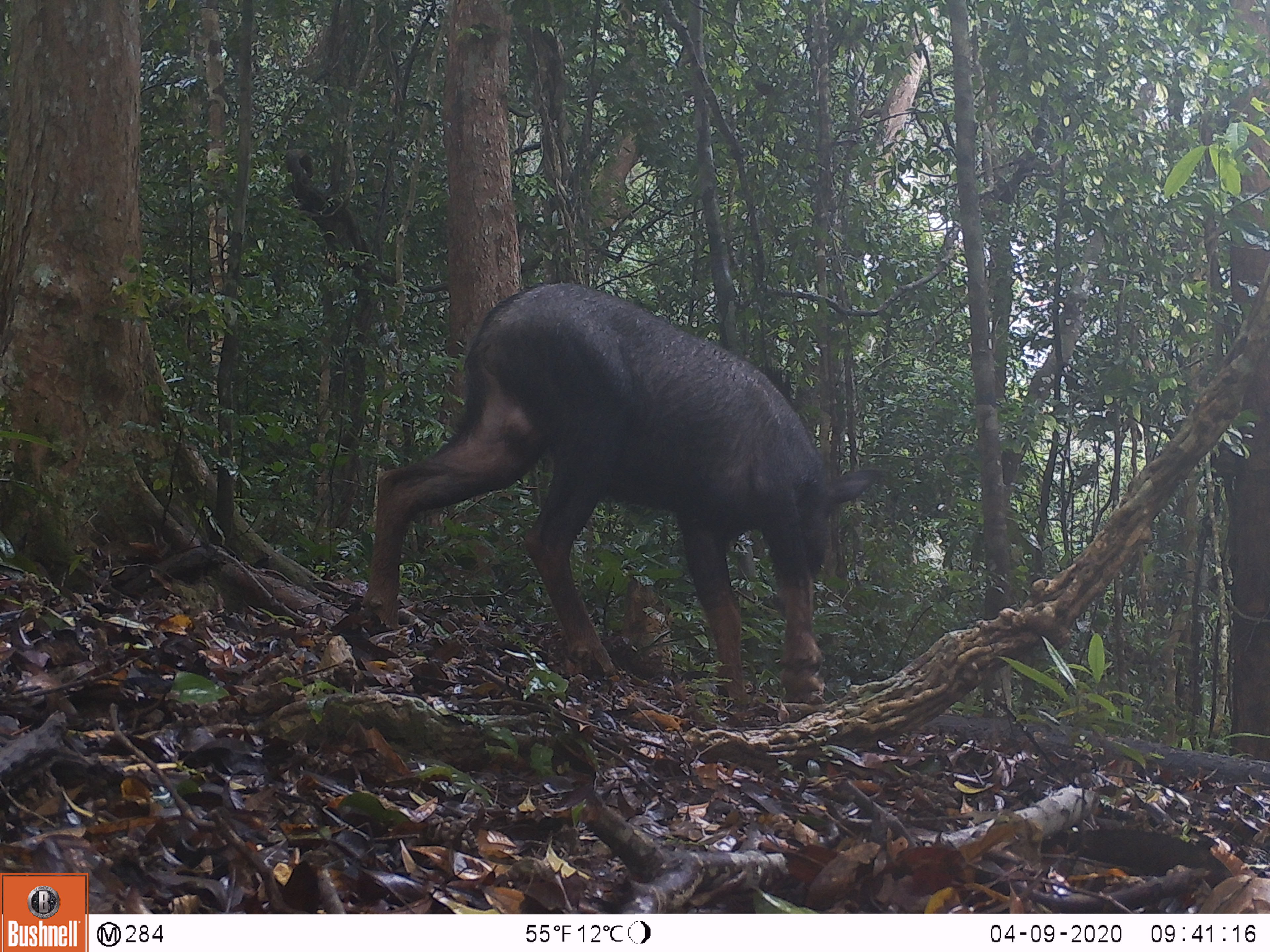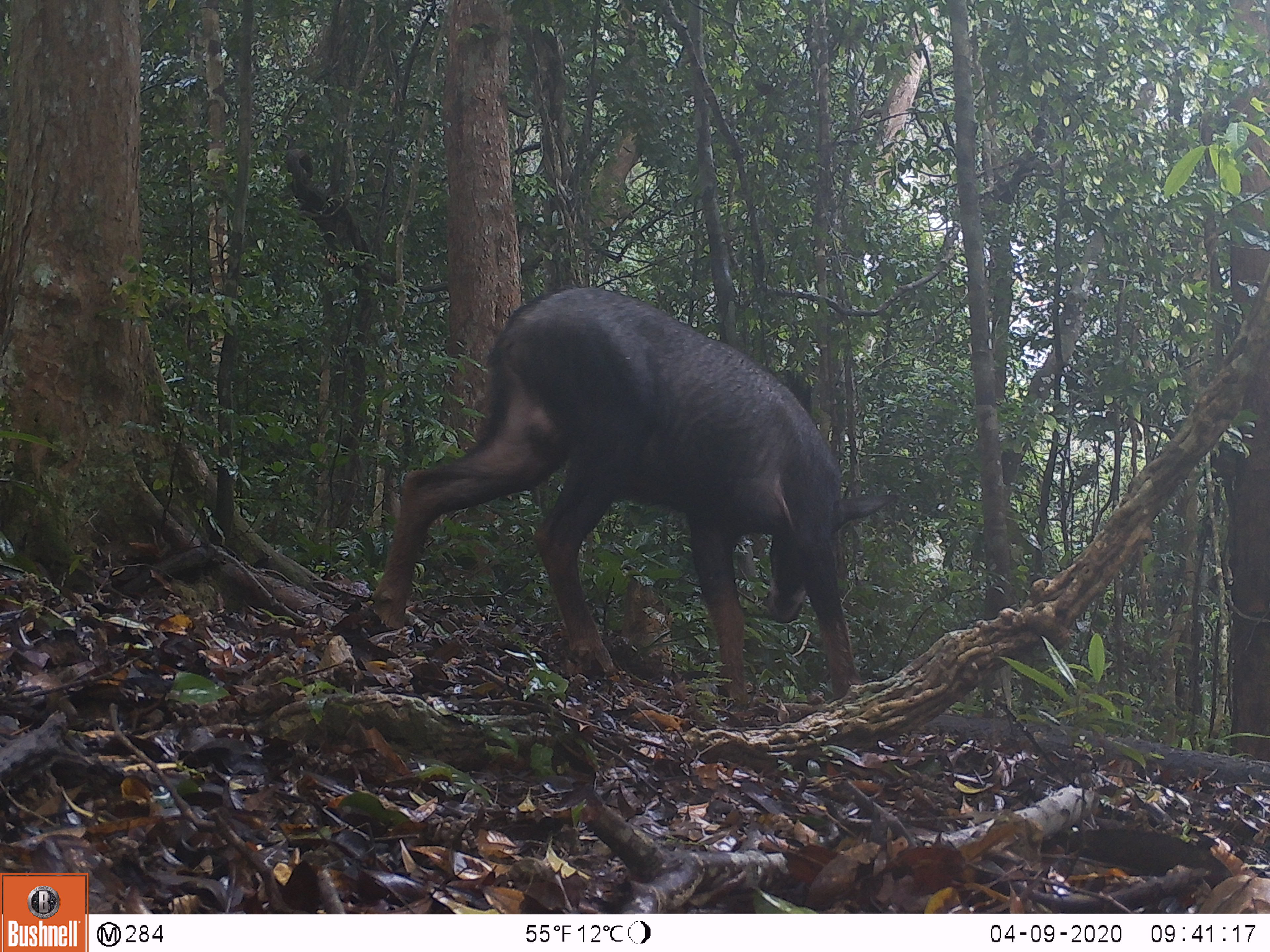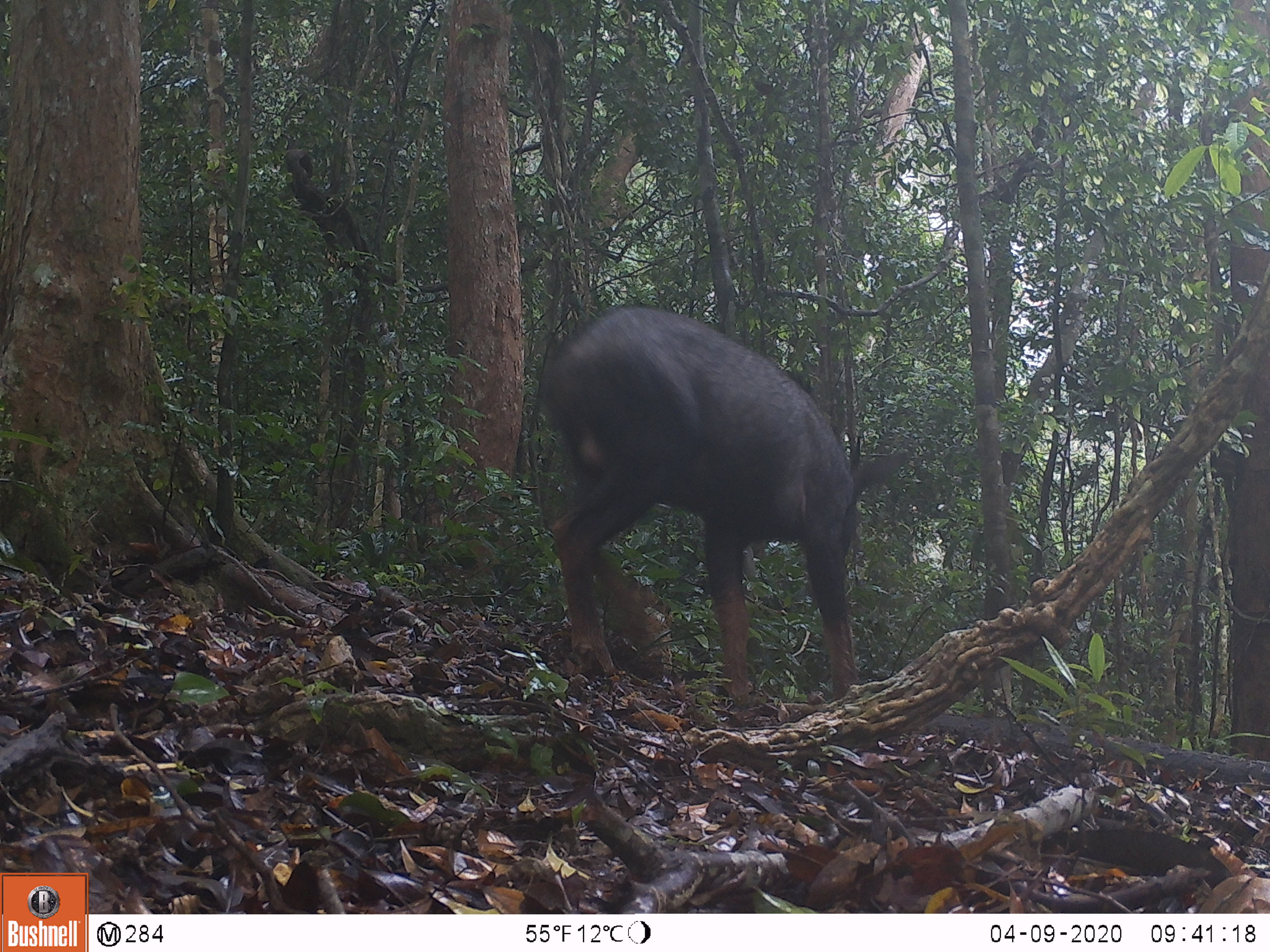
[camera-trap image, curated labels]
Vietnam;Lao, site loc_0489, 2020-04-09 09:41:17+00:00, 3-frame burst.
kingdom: Animalia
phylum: Chordata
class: Mammalia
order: Artiodactyla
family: Bovidae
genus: Capricornis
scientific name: Capricornis sumatraensis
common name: chinese serow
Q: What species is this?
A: Chinese serow (Capricornis sumatraensis).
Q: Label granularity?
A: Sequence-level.